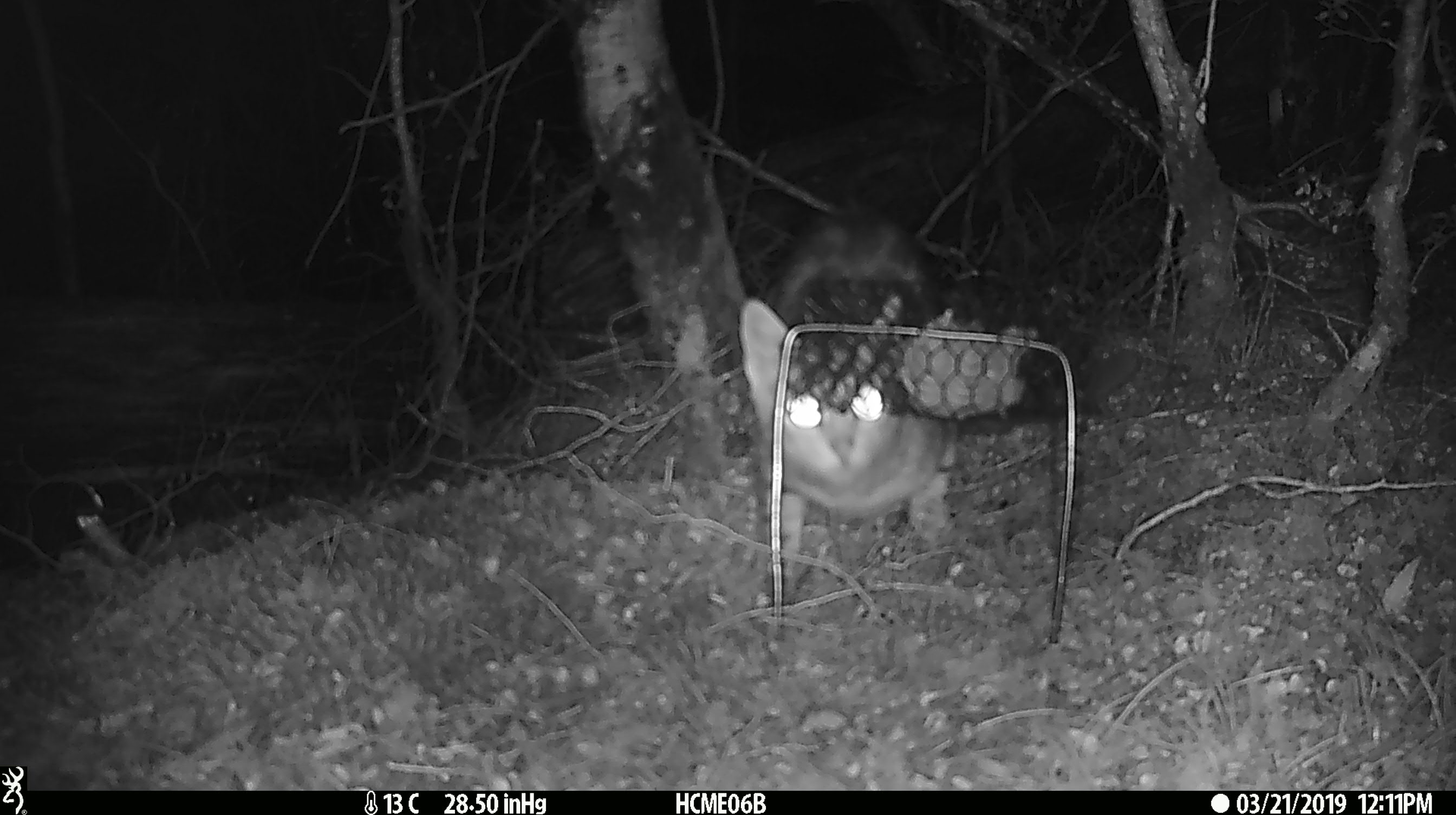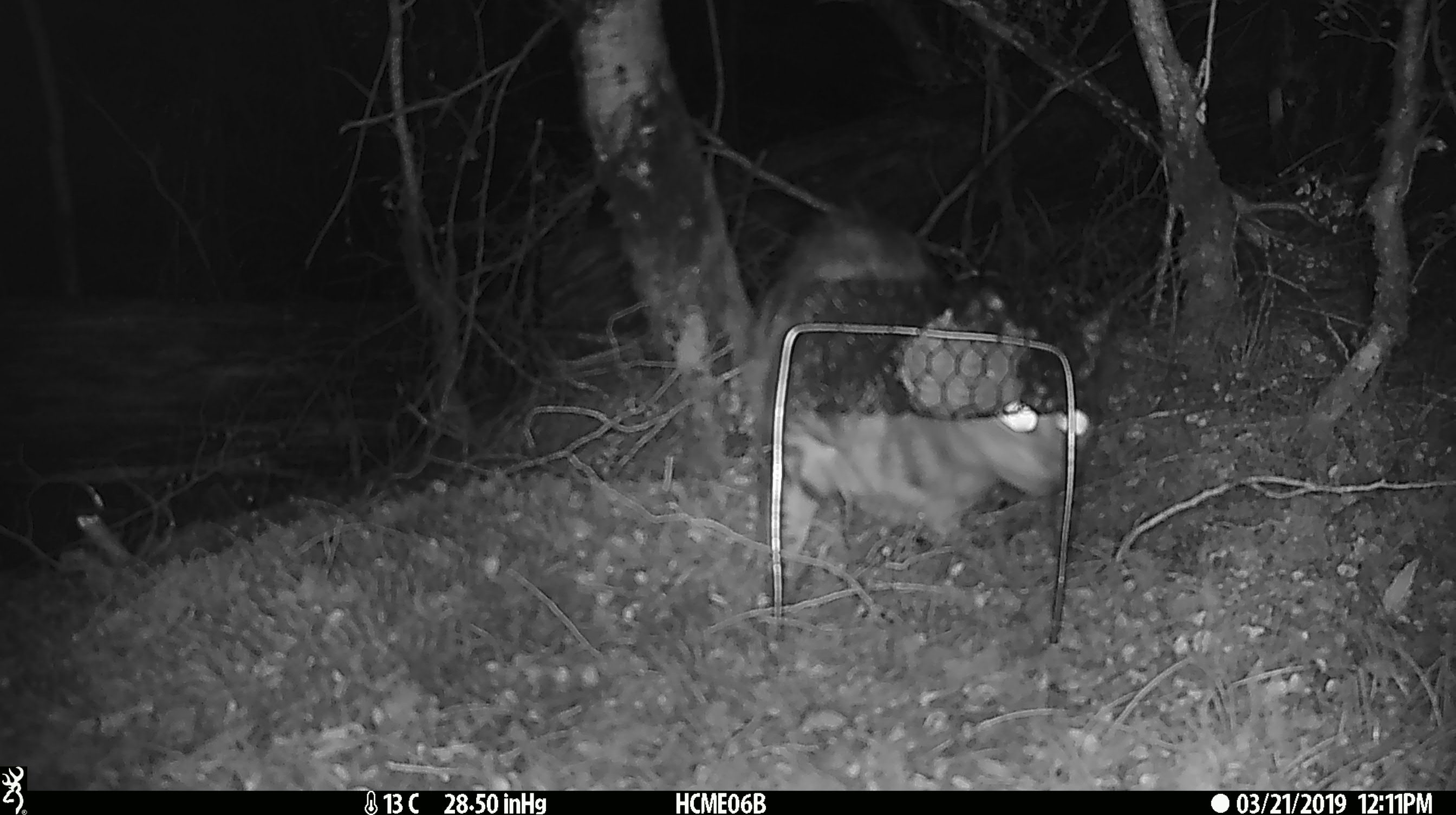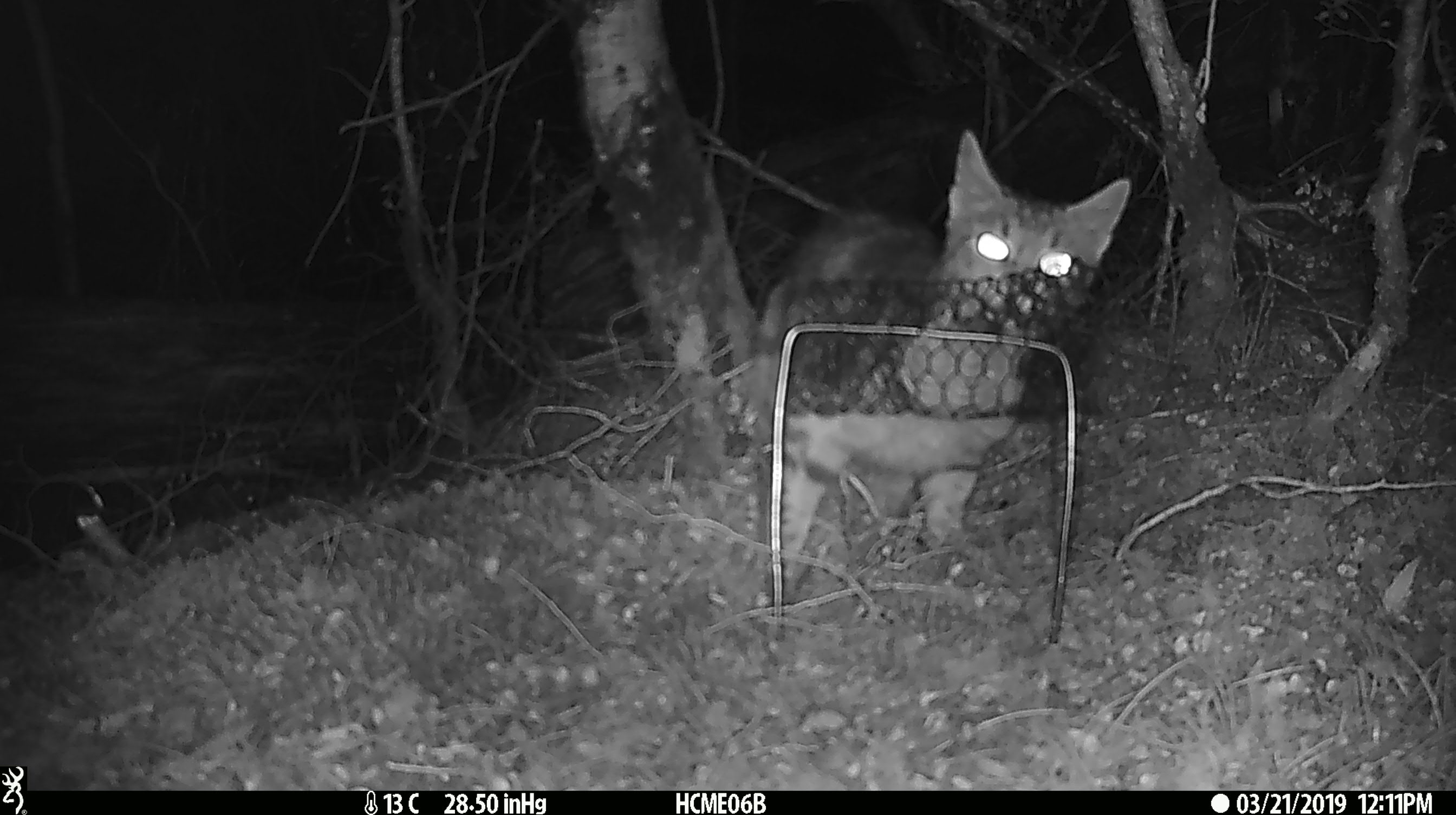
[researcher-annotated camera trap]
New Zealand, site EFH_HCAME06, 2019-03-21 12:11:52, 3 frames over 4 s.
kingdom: Animalia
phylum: Chordata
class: Mammalia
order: Carnivora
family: Felidae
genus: Felis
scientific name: Felis catus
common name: domestic cat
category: cat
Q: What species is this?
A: Cat (domestic cat) (Felis catus).